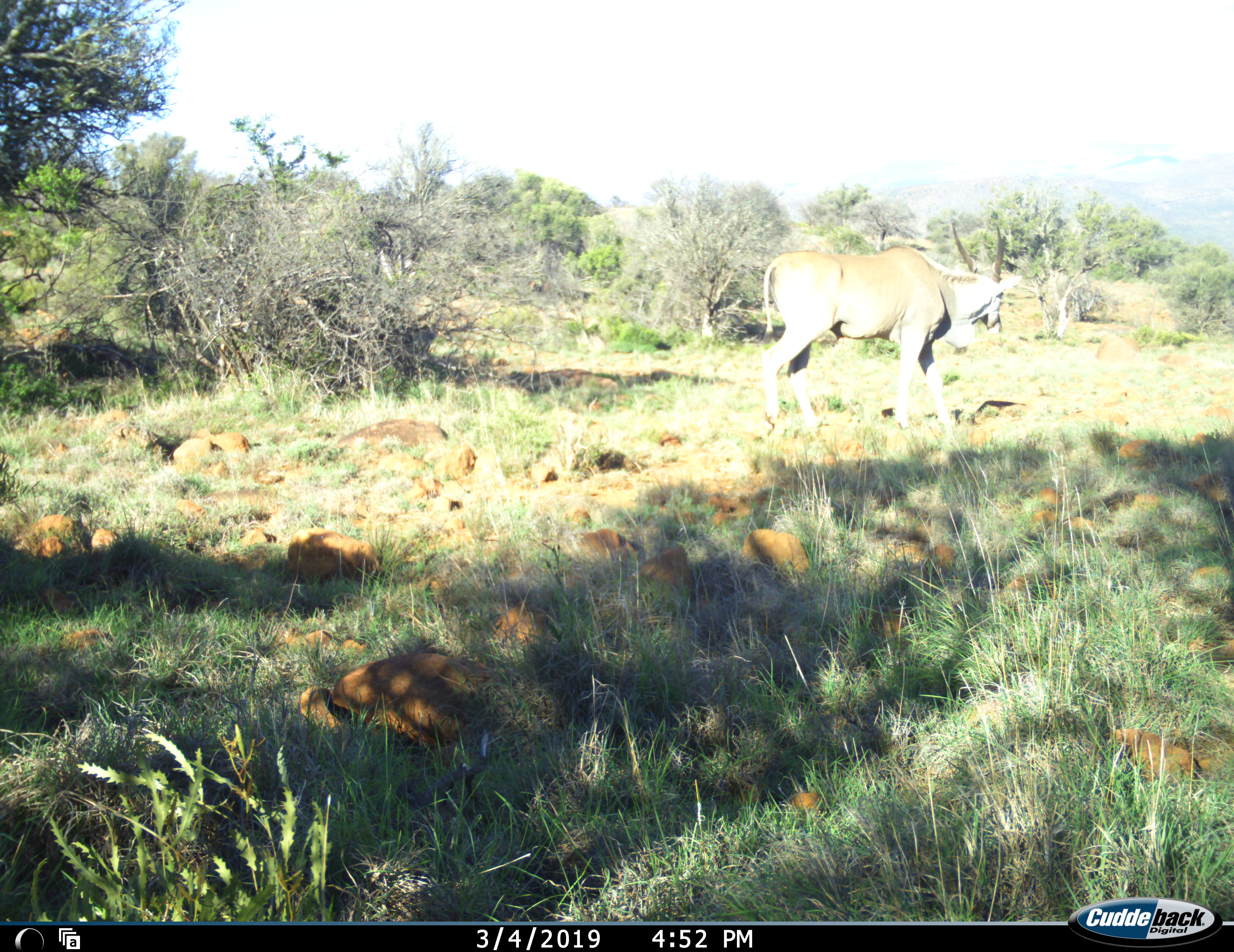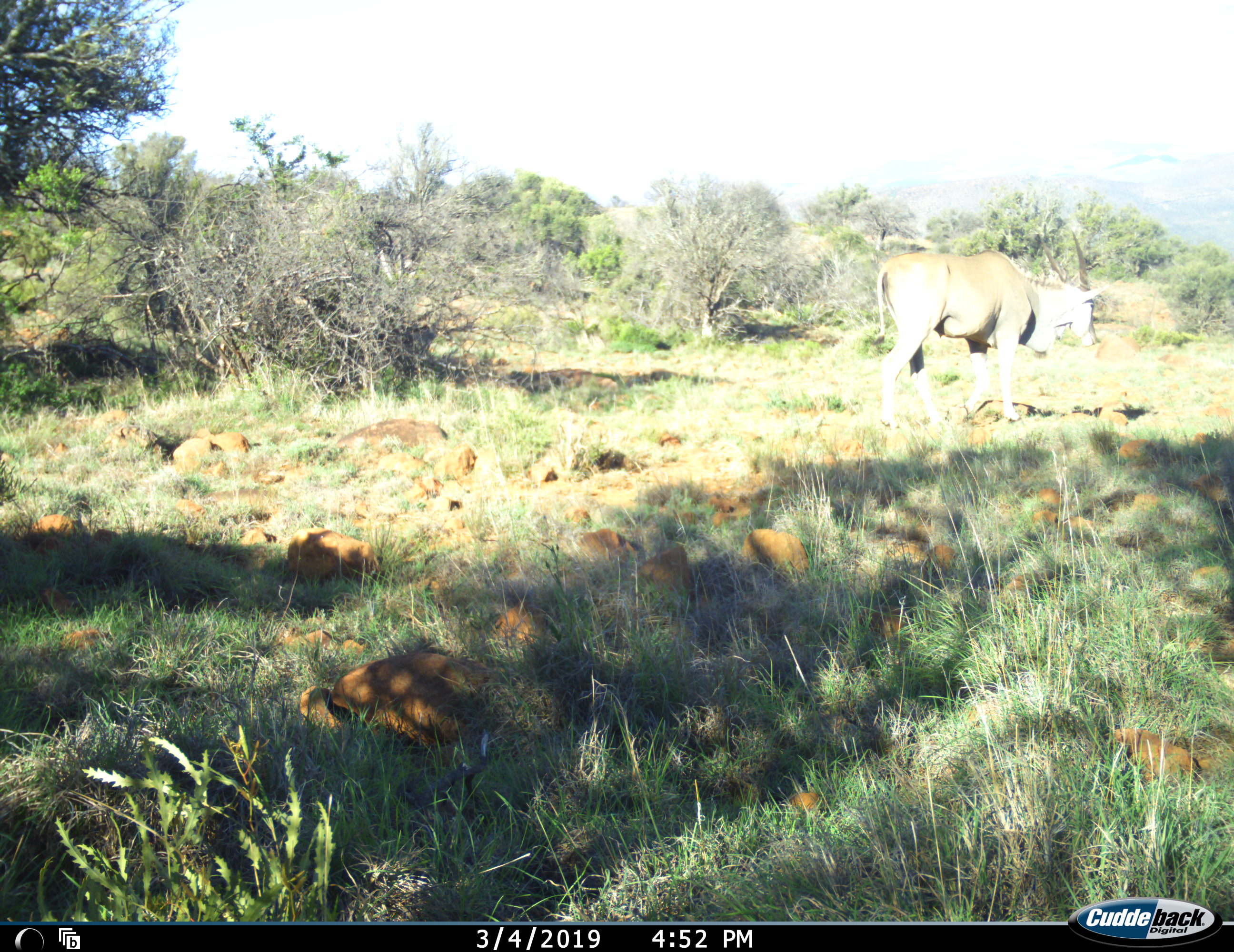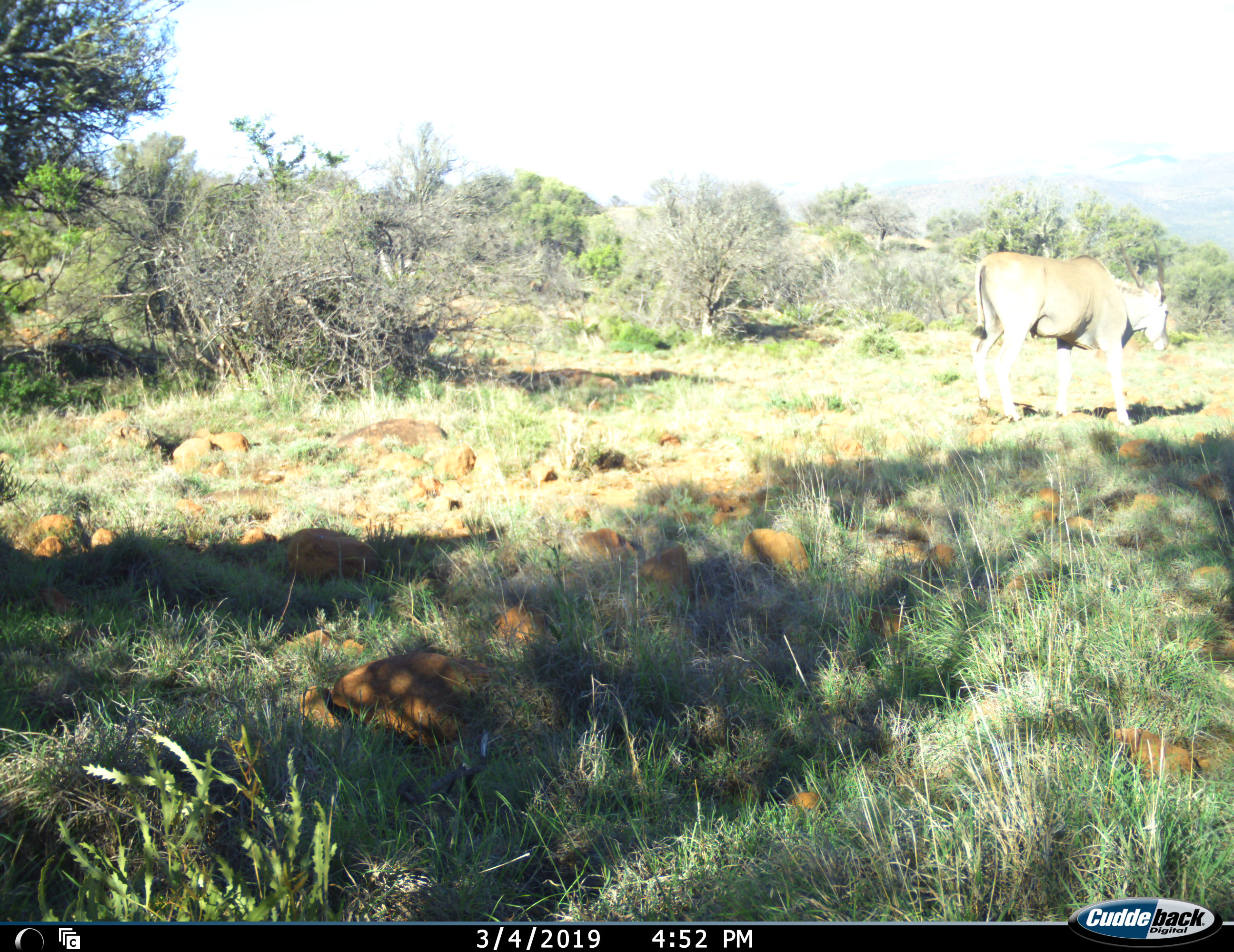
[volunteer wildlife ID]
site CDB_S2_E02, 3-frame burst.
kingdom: Animalia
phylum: Chordata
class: Mammalia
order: Artiodactyla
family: Bovidae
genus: Tragelaphus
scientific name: Tragelaphus oryx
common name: eland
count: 1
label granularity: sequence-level